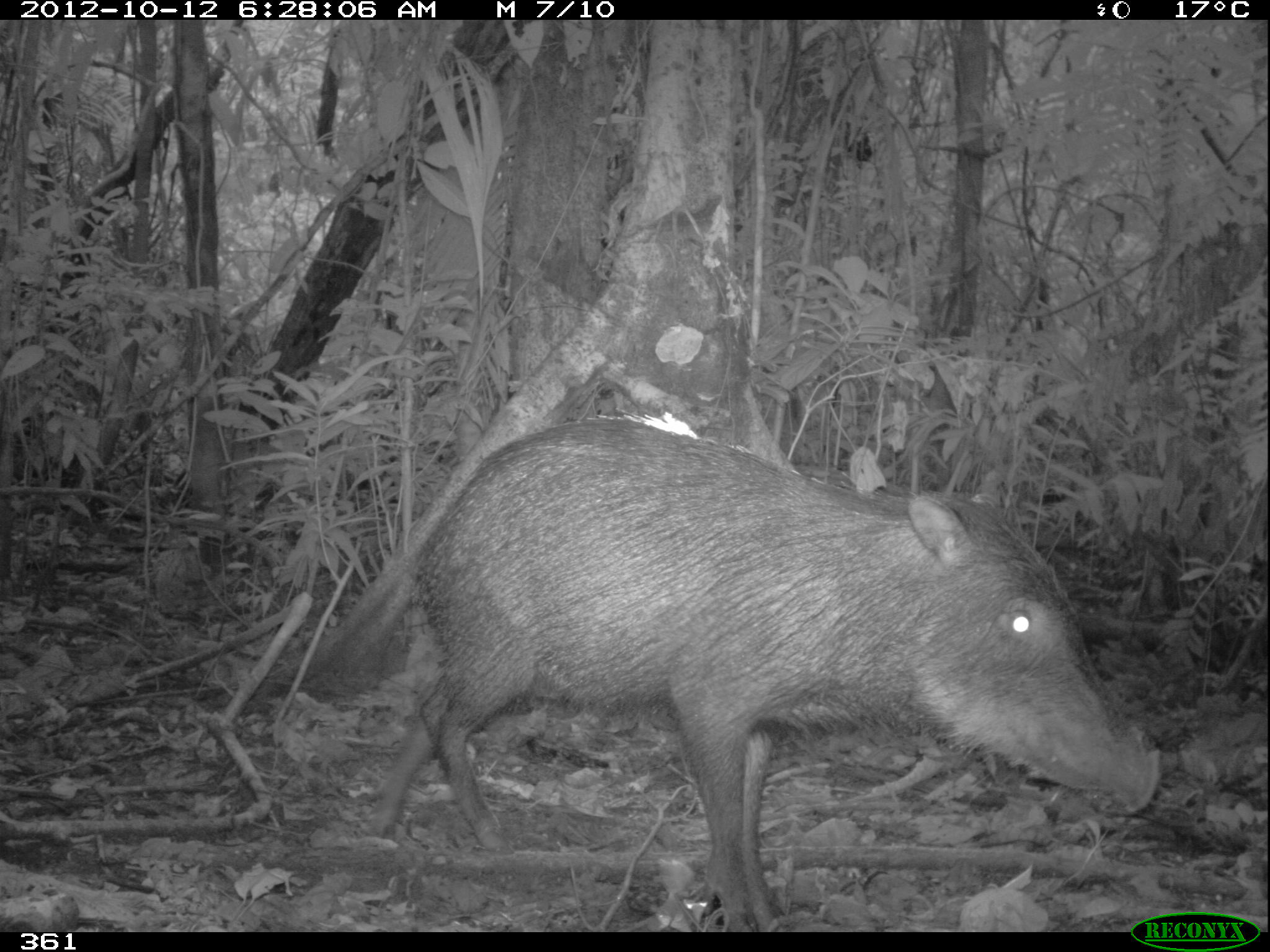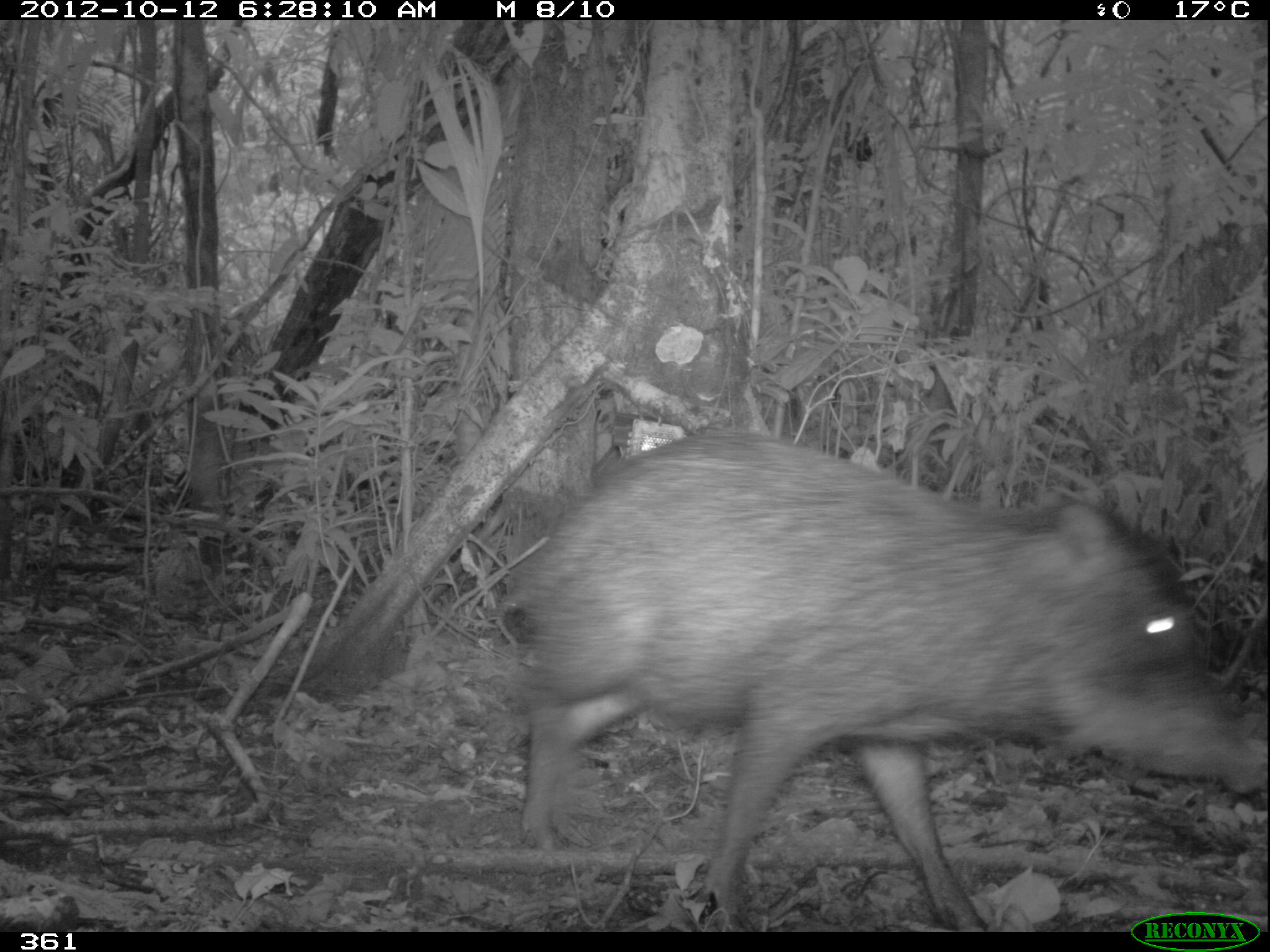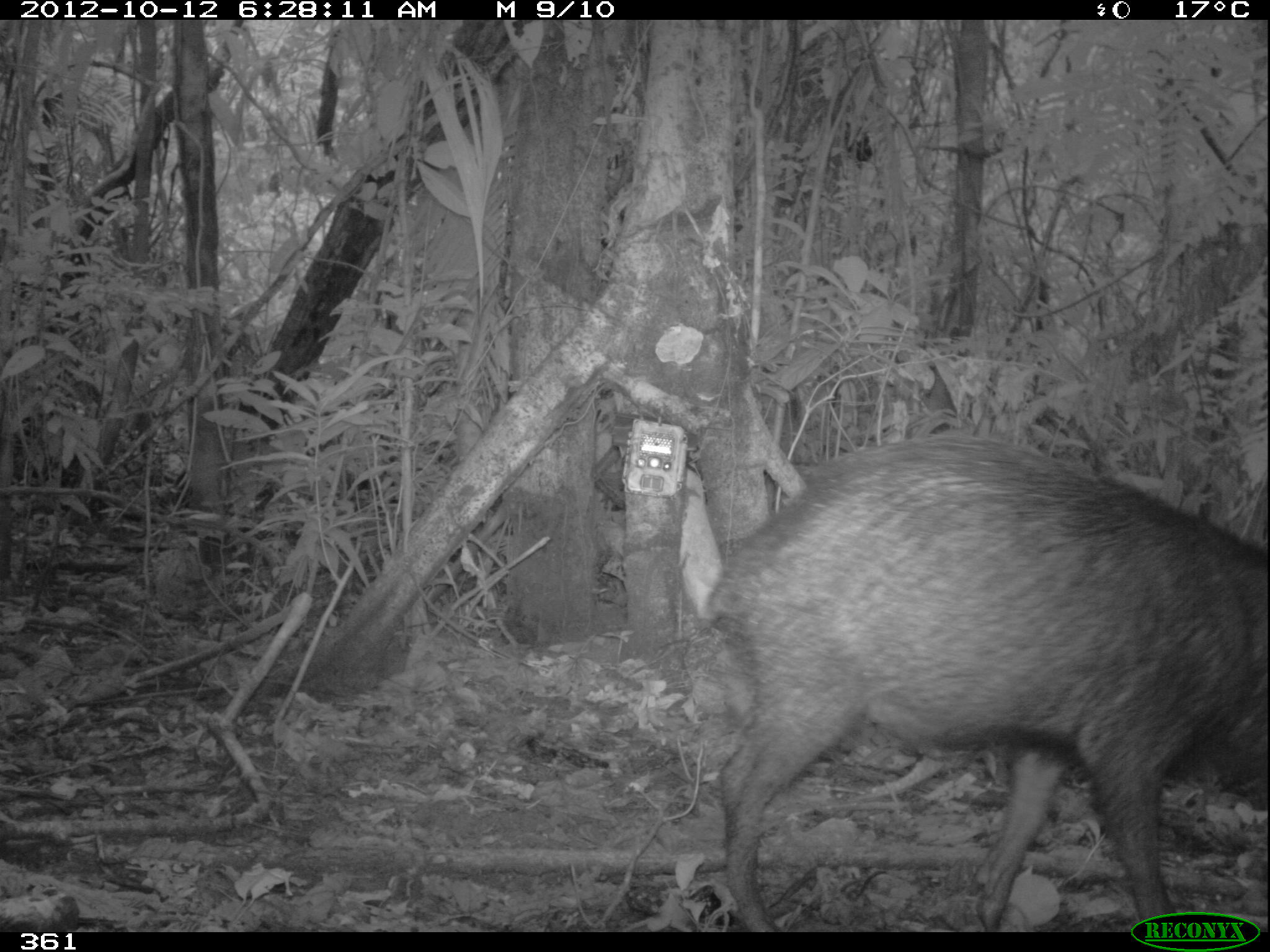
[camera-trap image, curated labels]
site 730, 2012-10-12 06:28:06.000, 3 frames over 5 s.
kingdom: Animalia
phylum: Chordata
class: Mammalia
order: Artiodactyla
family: Tayassuidae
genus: Tayassu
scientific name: Tayassu pecari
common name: white-lipped peccary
Tayassu pecari (white-lipped peccary).